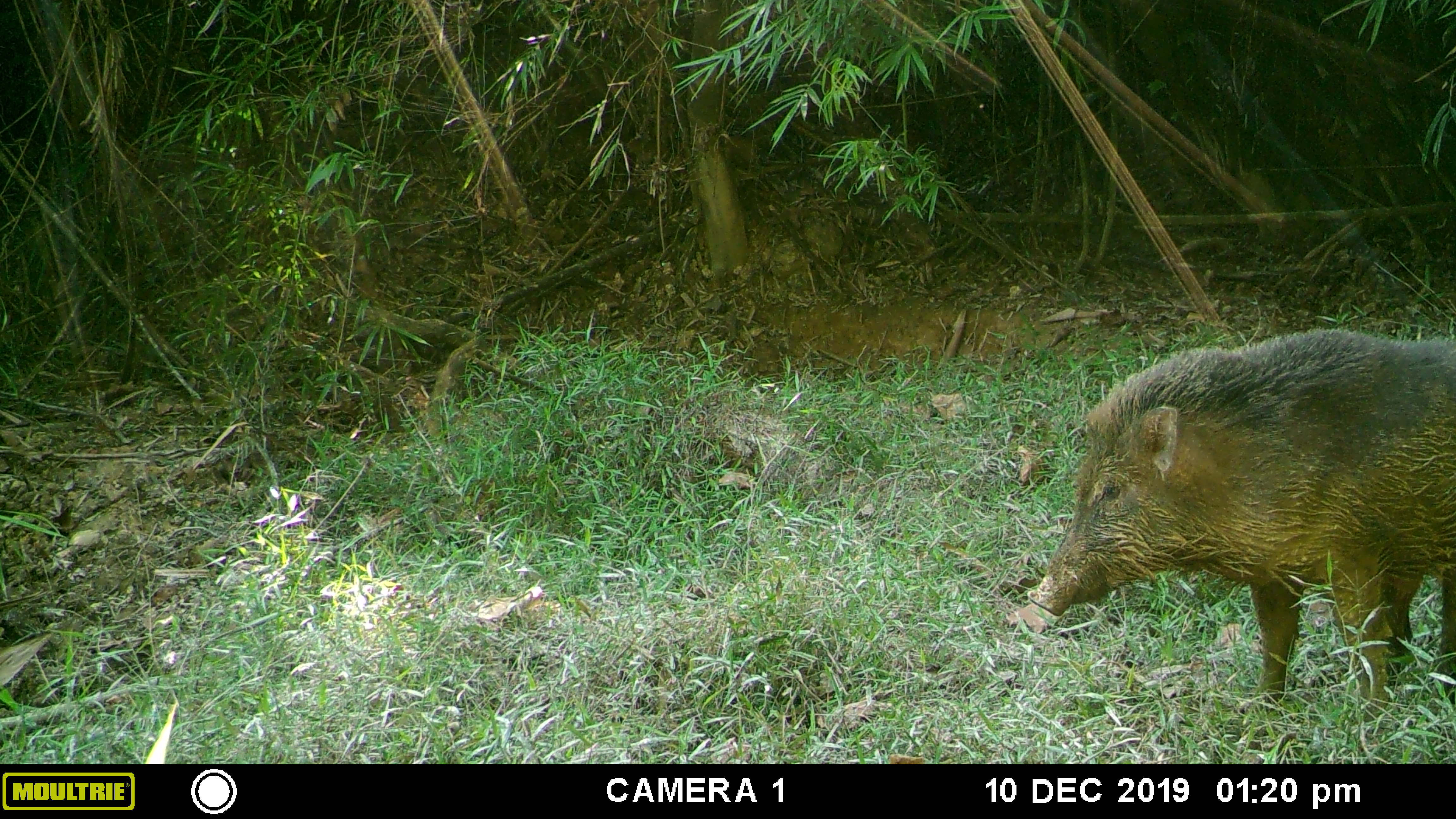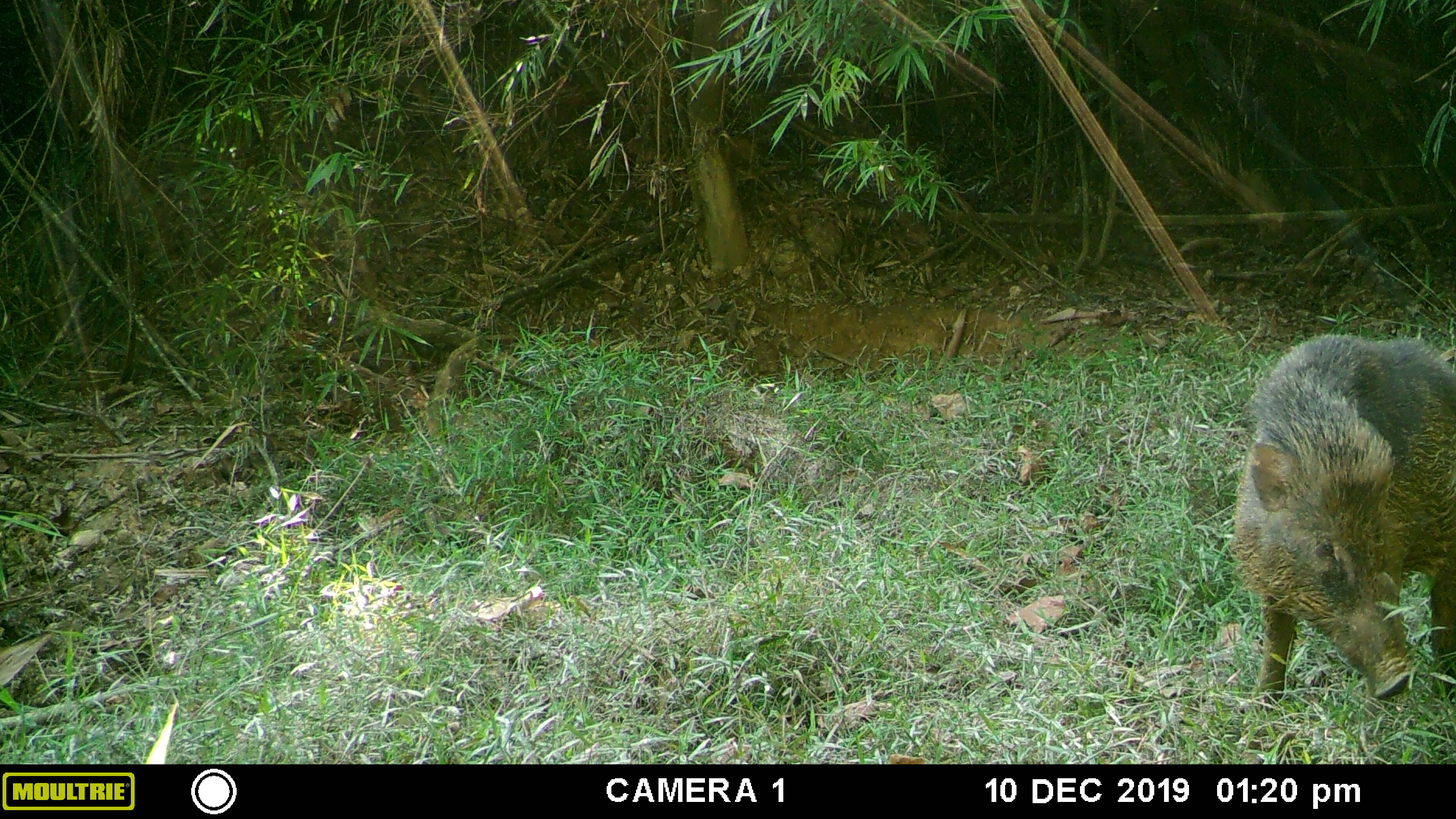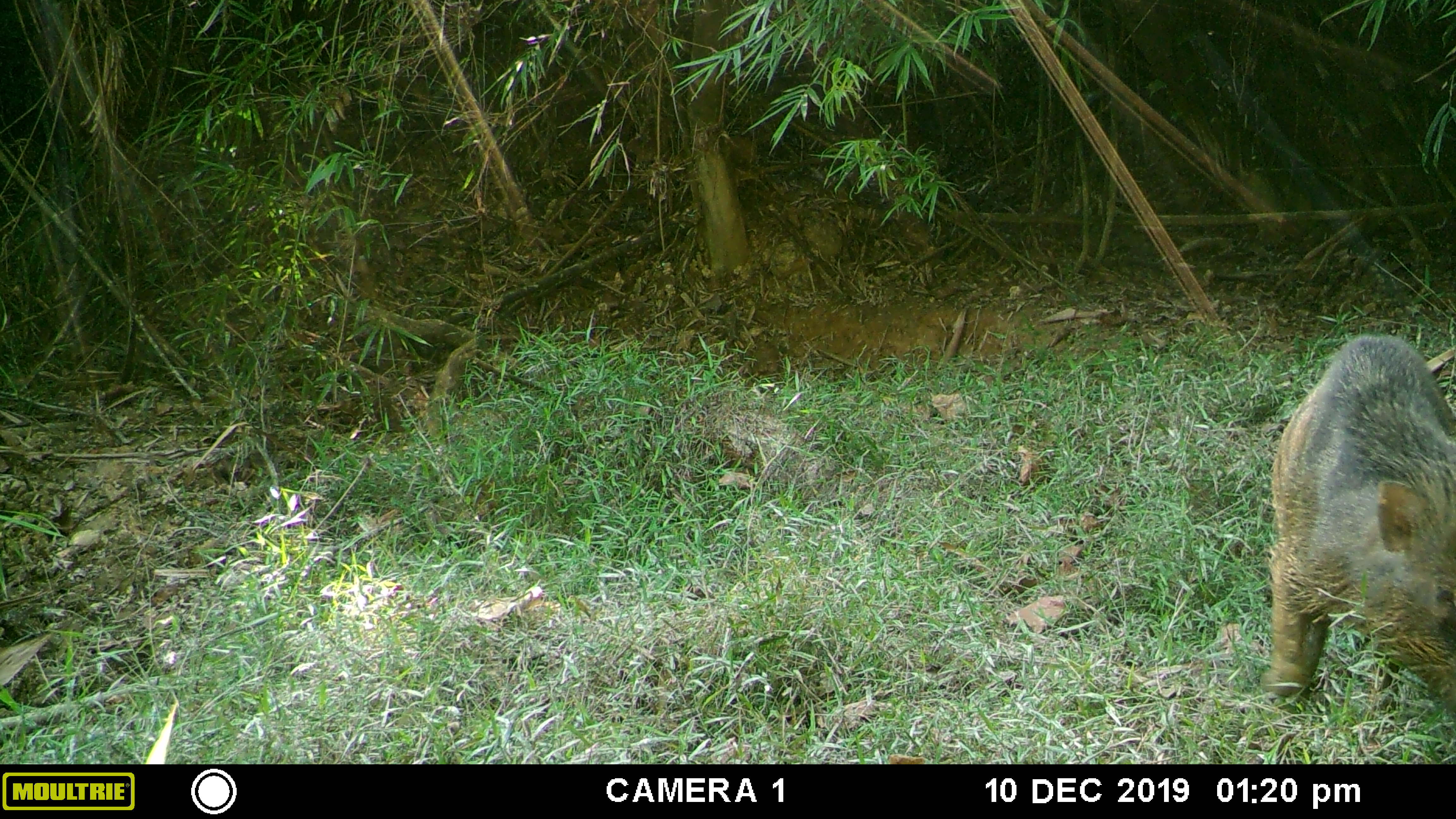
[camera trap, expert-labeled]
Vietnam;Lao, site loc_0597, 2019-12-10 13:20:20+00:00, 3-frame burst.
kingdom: Animalia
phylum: Chordata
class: Mammalia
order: Artiodactyla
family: Suidae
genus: Sus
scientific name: Sus scrofa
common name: eurasian wild pig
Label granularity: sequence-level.